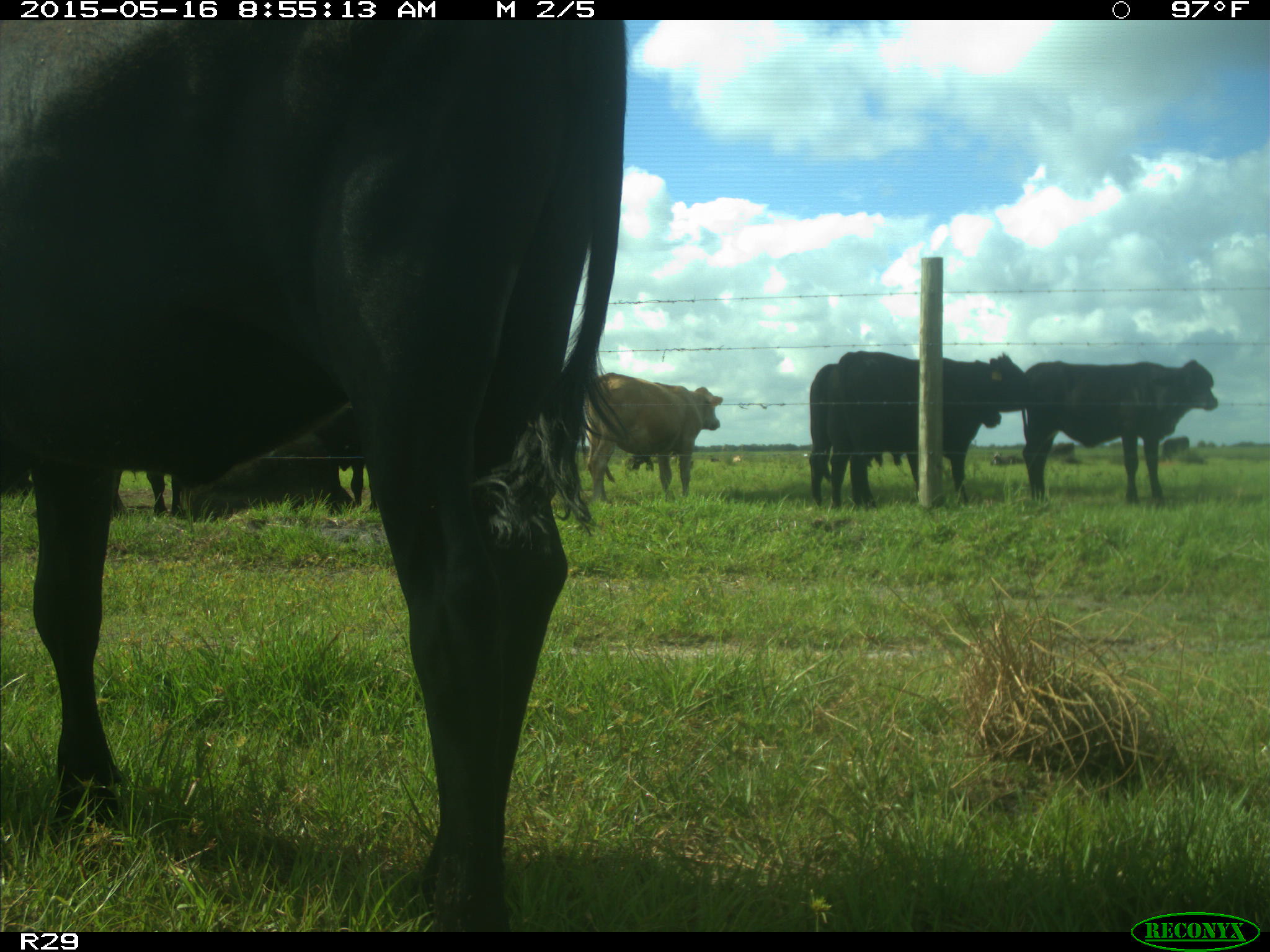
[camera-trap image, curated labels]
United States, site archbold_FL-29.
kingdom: Animalia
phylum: Chordata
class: Mammalia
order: Artiodactyla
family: Bovidae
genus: Bos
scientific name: Bos taurus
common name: domestic cow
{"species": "Bos taurus (domestic cow)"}